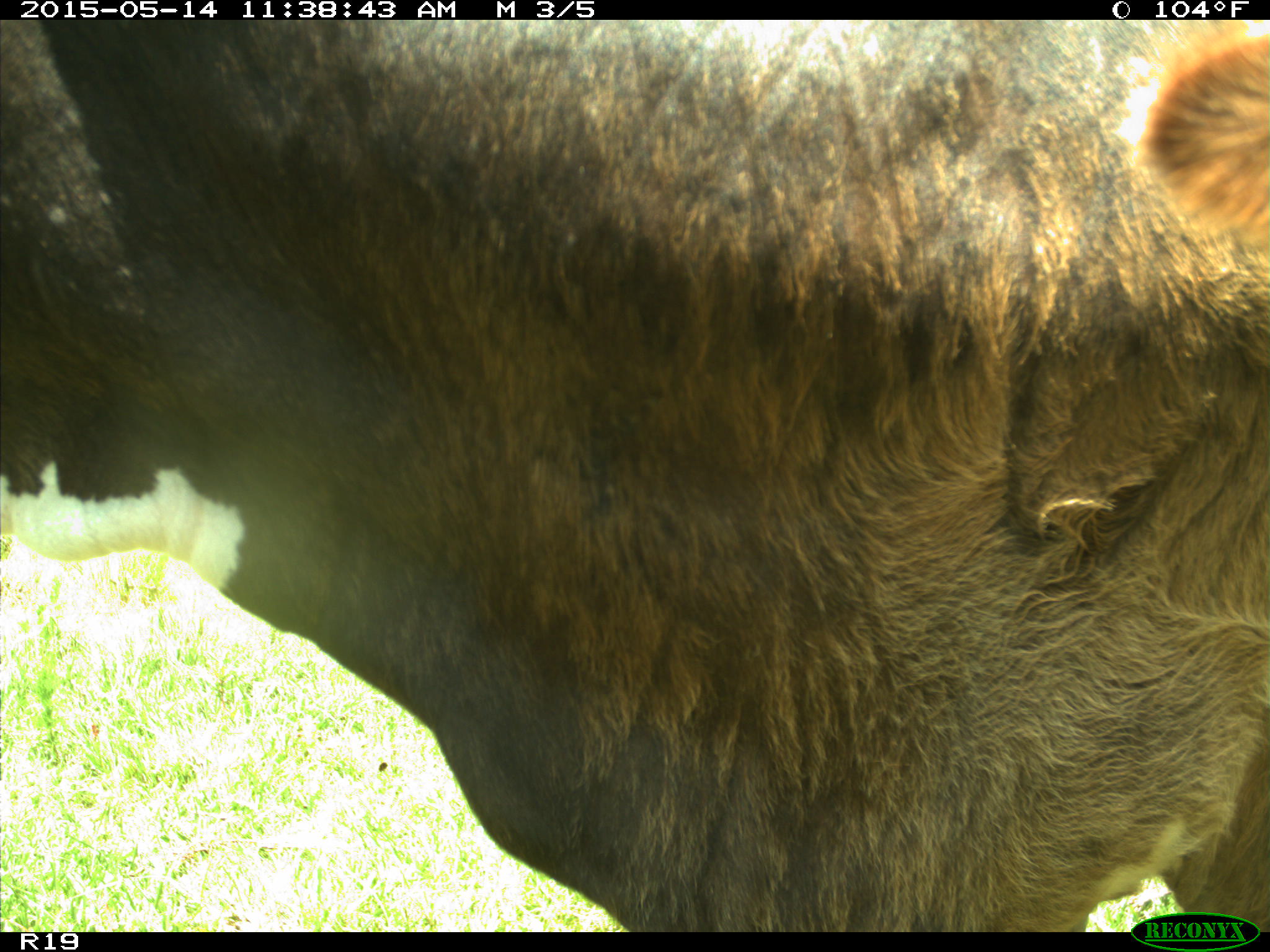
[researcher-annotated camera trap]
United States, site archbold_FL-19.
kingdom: Animalia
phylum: Chordata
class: Mammalia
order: Artiodactyla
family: Bovidae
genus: Bos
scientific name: Bos taurus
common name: domestic cow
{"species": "Bos taurus (domestic cow)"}